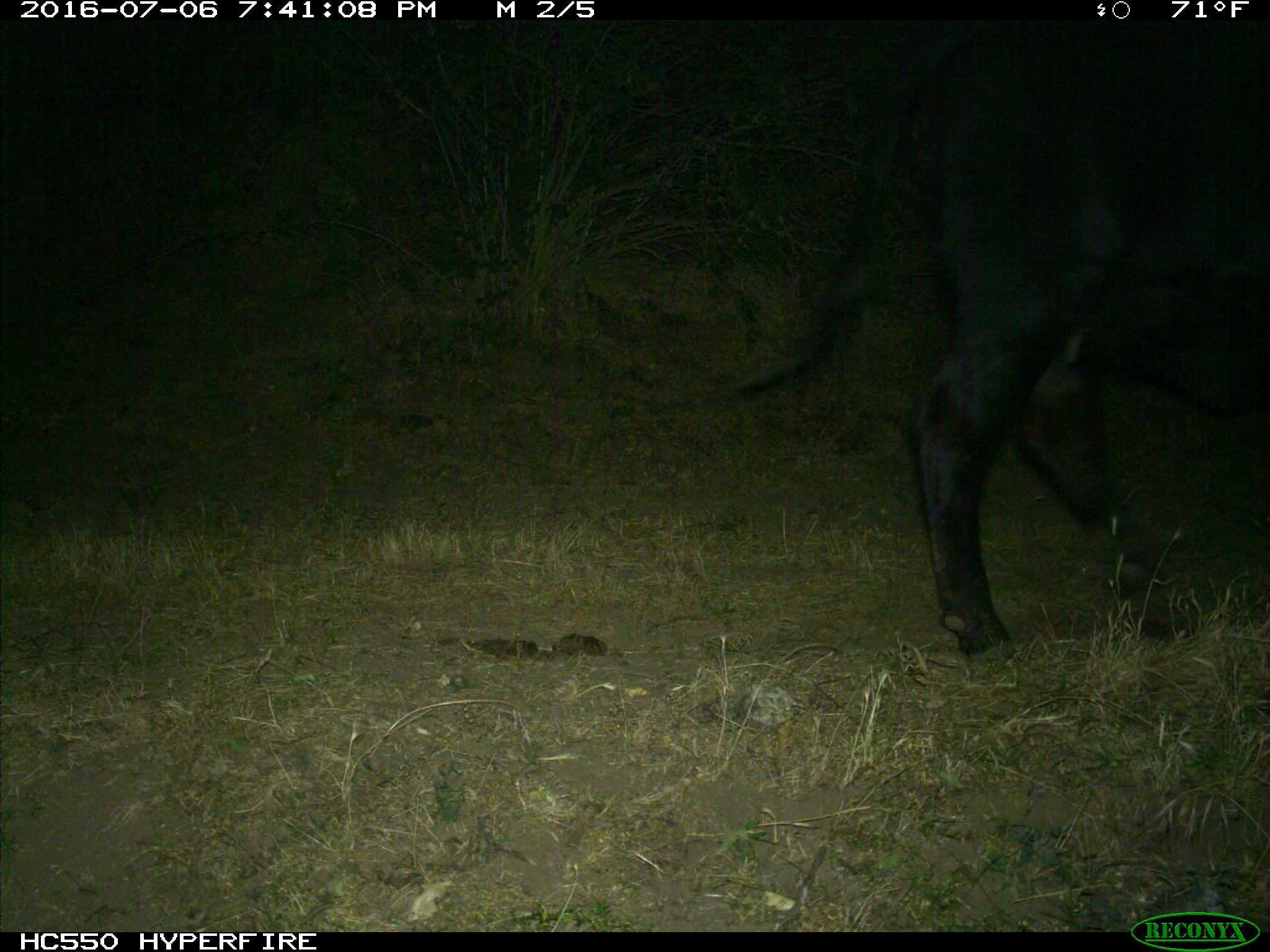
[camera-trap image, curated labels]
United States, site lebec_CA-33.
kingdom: Animalia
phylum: Chordata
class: Mammalia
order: Artiodactyla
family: Bovidae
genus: Bos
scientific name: Bos taurus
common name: domestic cow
Bos taurus (domestic cow).